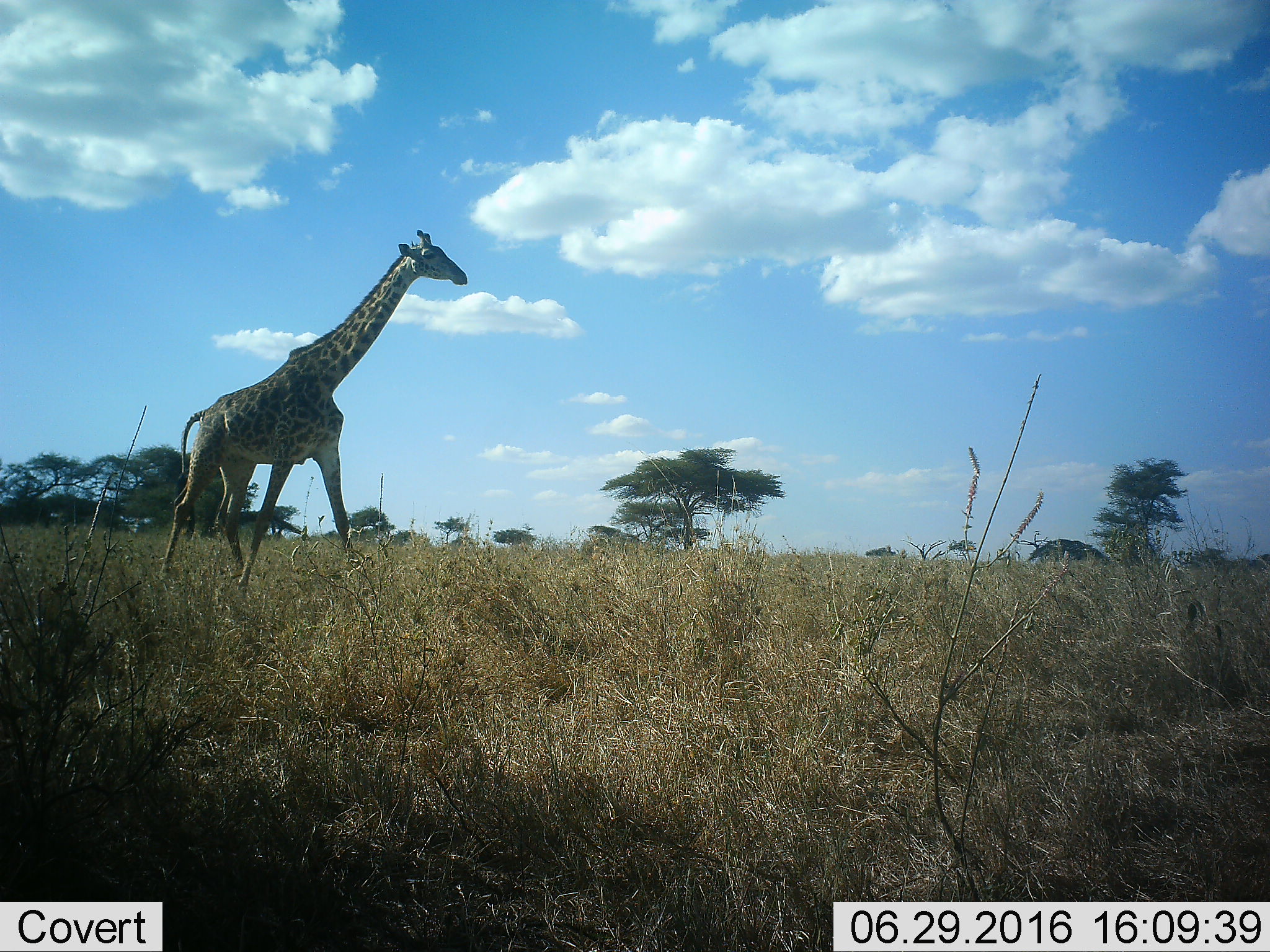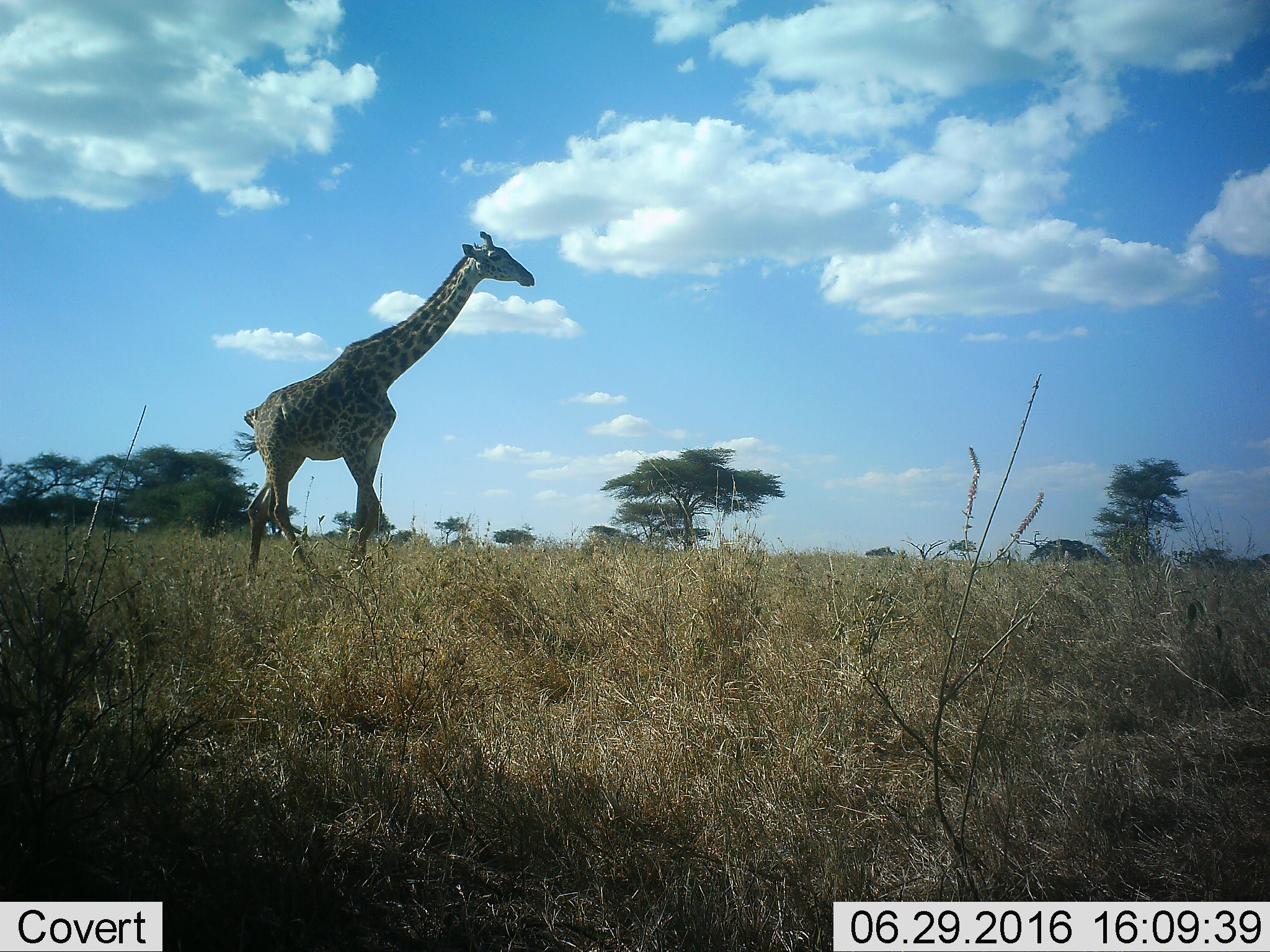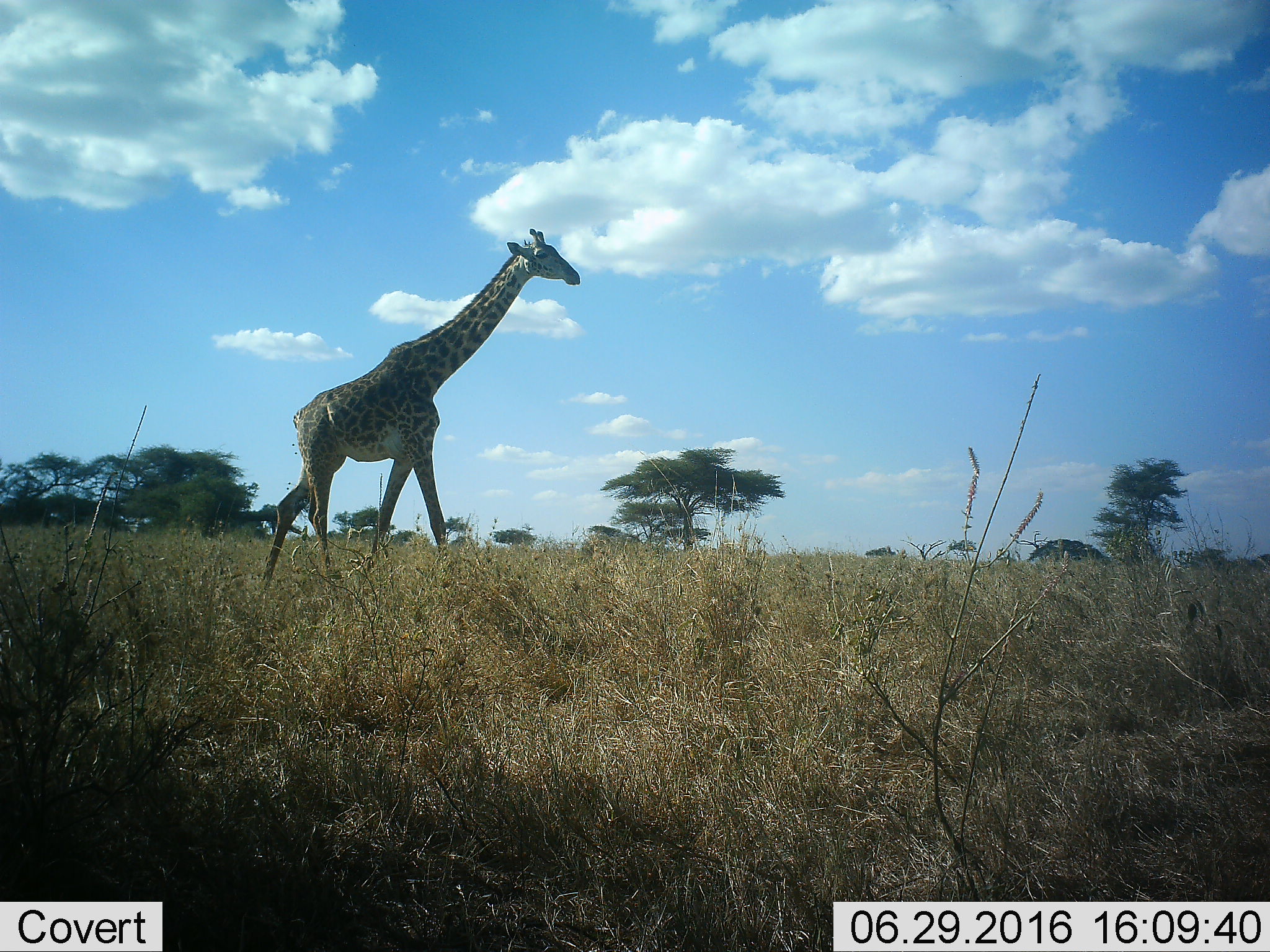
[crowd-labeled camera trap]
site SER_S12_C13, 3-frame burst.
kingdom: Animalia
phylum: Chordata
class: Mammalia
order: Artiodactyla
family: Giraffidae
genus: Giraffa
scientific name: Giraffa camelopardalis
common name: giraffe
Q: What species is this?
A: Giraffe (Giraffa camelopardalis).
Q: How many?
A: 1.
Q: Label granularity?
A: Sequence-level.